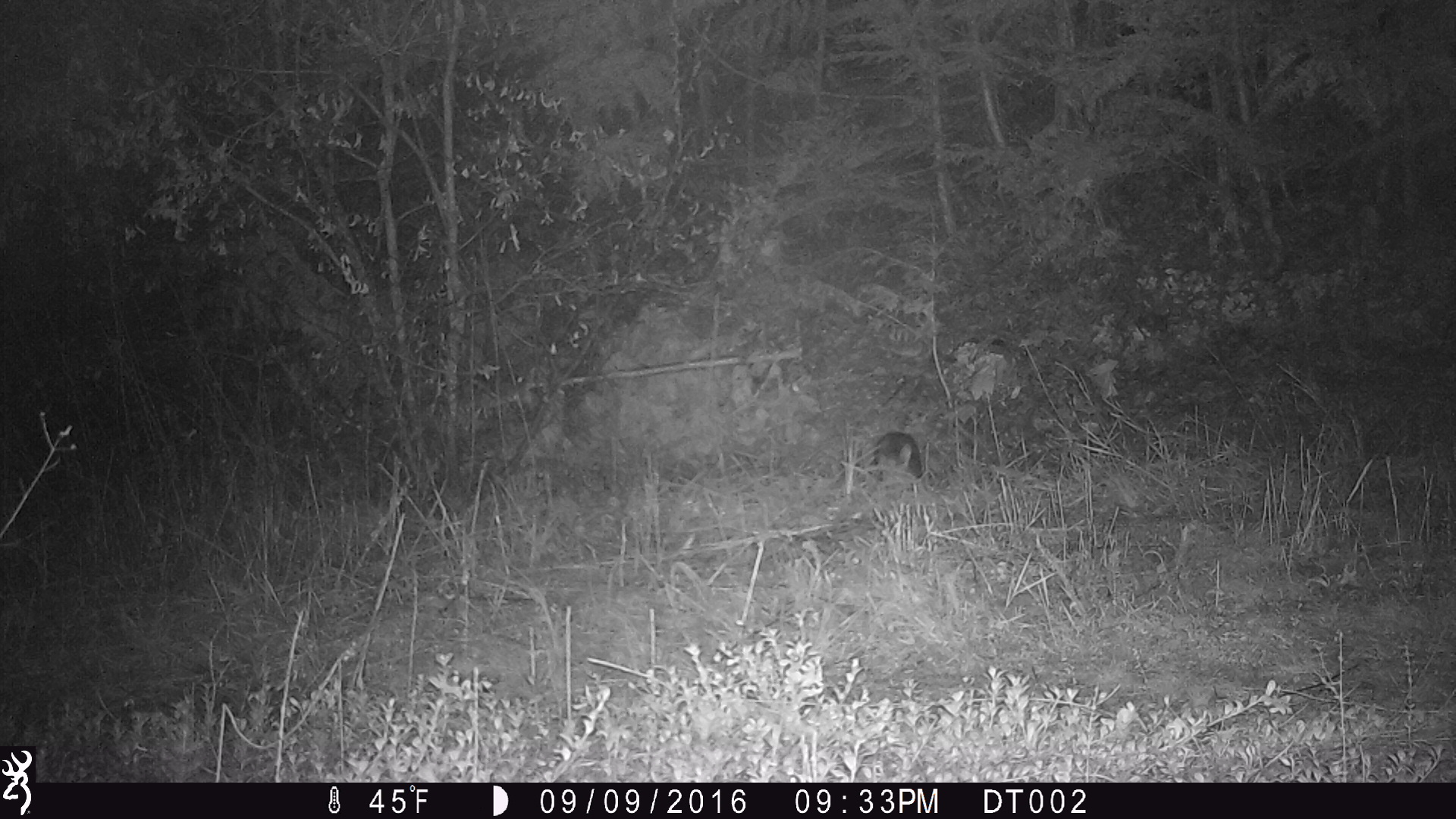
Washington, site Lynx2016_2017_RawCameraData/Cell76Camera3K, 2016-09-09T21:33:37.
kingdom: Animalia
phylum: Chordata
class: Mammalia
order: Lagomorpha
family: Leporidae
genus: Lepus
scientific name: Lepus americanus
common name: snowshoe hare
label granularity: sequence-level